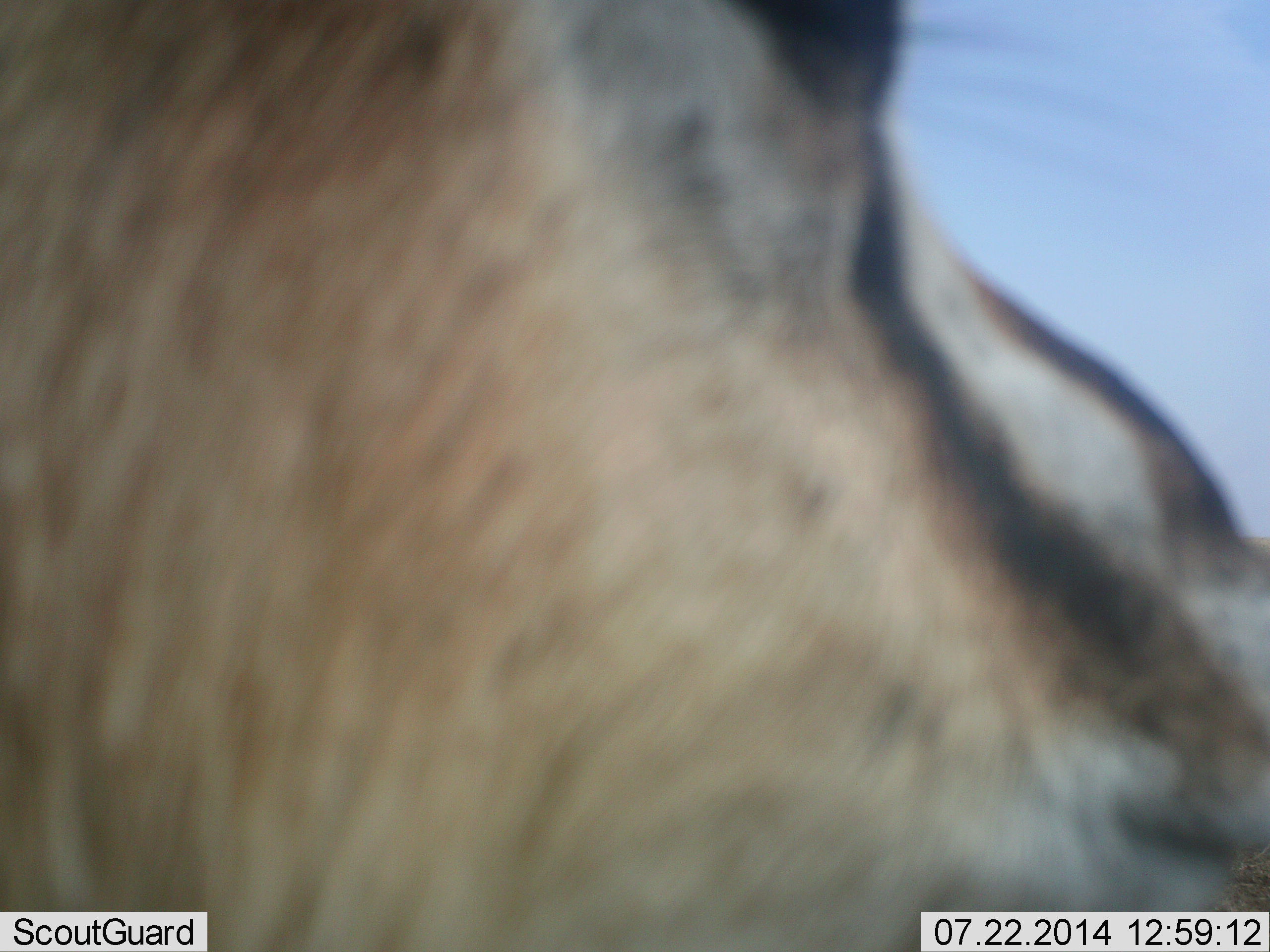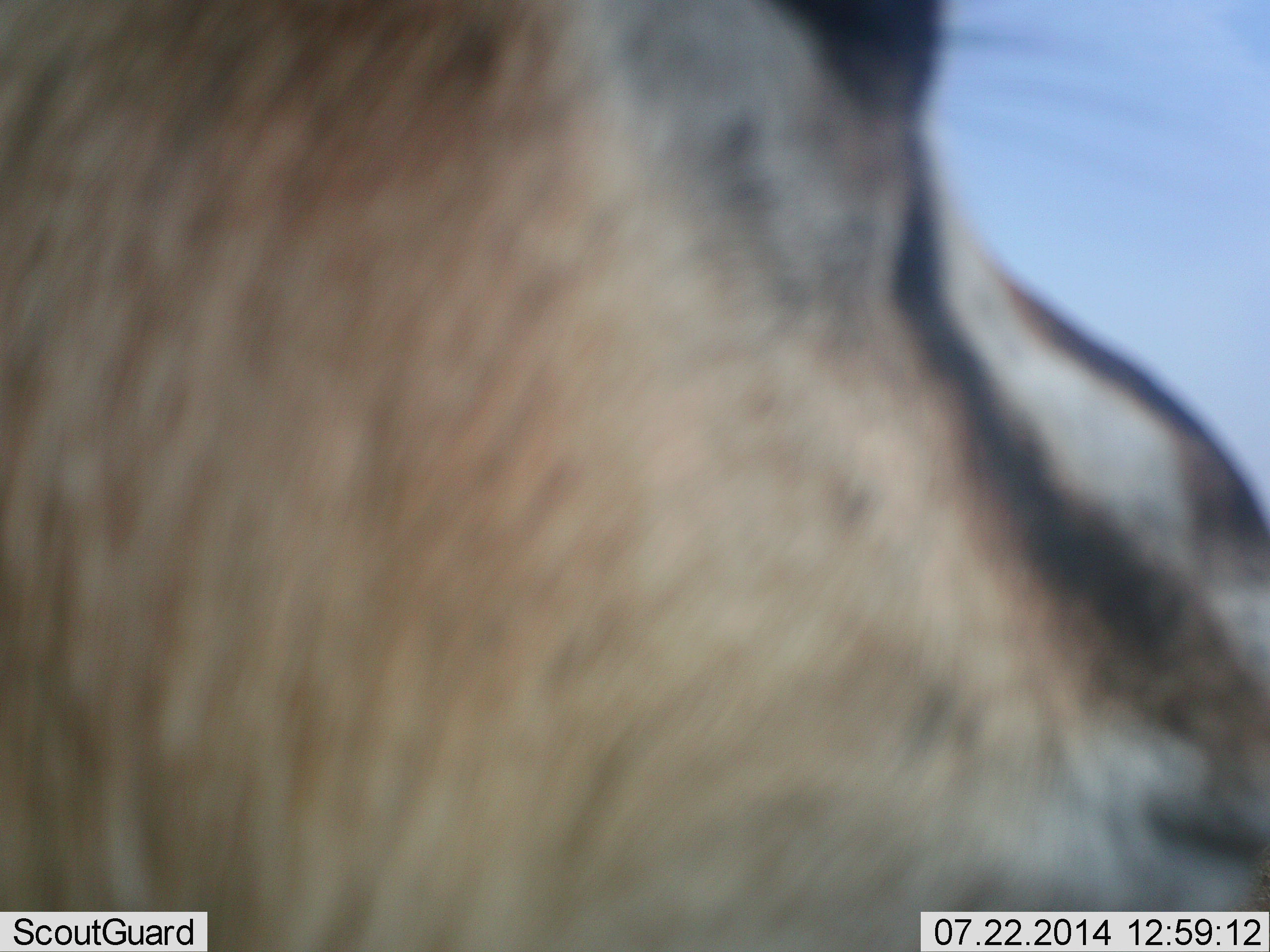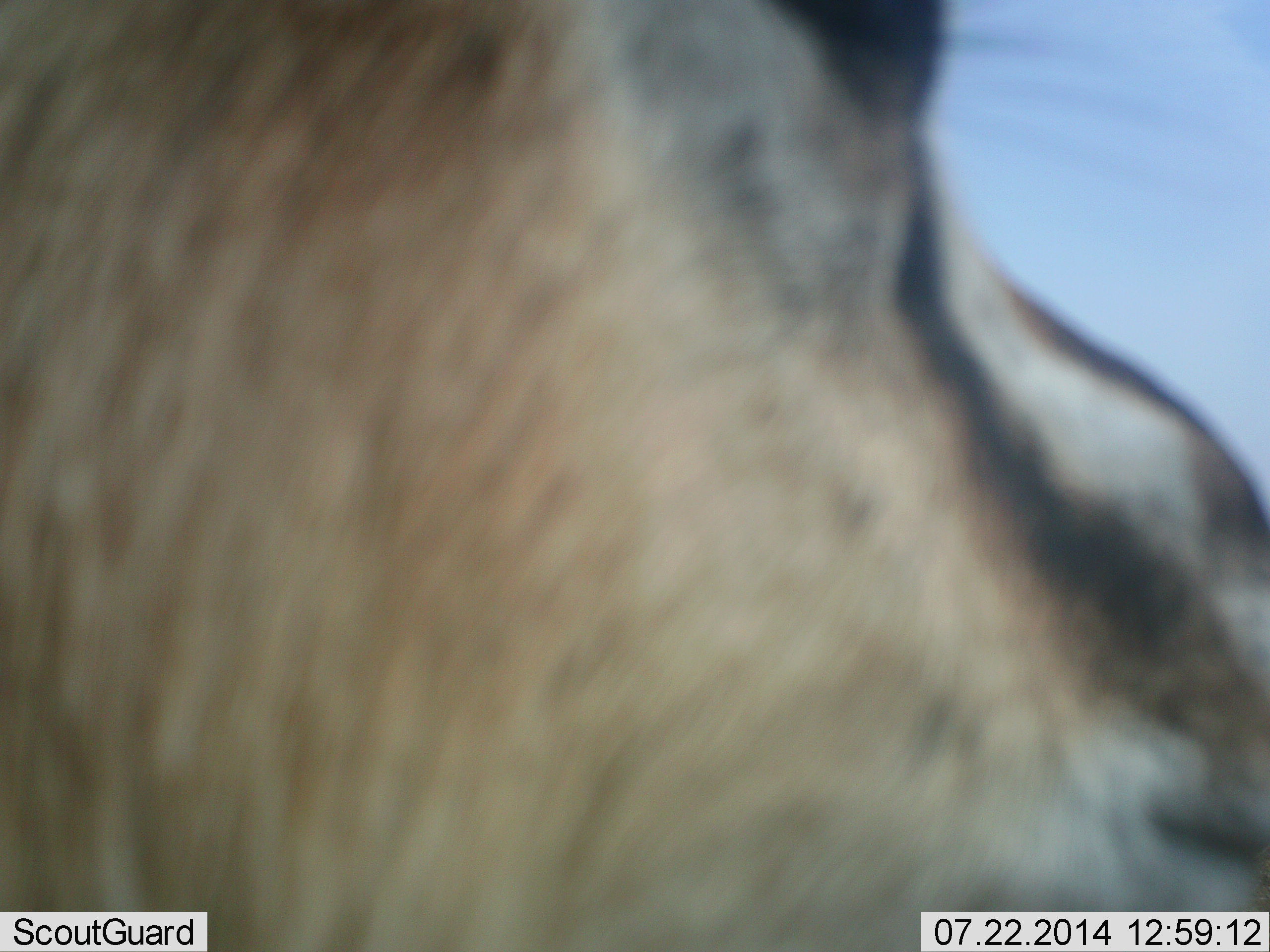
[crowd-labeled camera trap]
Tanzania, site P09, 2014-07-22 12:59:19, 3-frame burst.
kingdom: Animalia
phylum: Chordata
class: Mammalia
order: Artiodactyla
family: Bovidae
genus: Eudorcas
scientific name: Eudorcas thomsonii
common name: thomson's gazelle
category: gazellethomsons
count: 1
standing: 90%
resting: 10%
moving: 0%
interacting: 0%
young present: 0%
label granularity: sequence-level